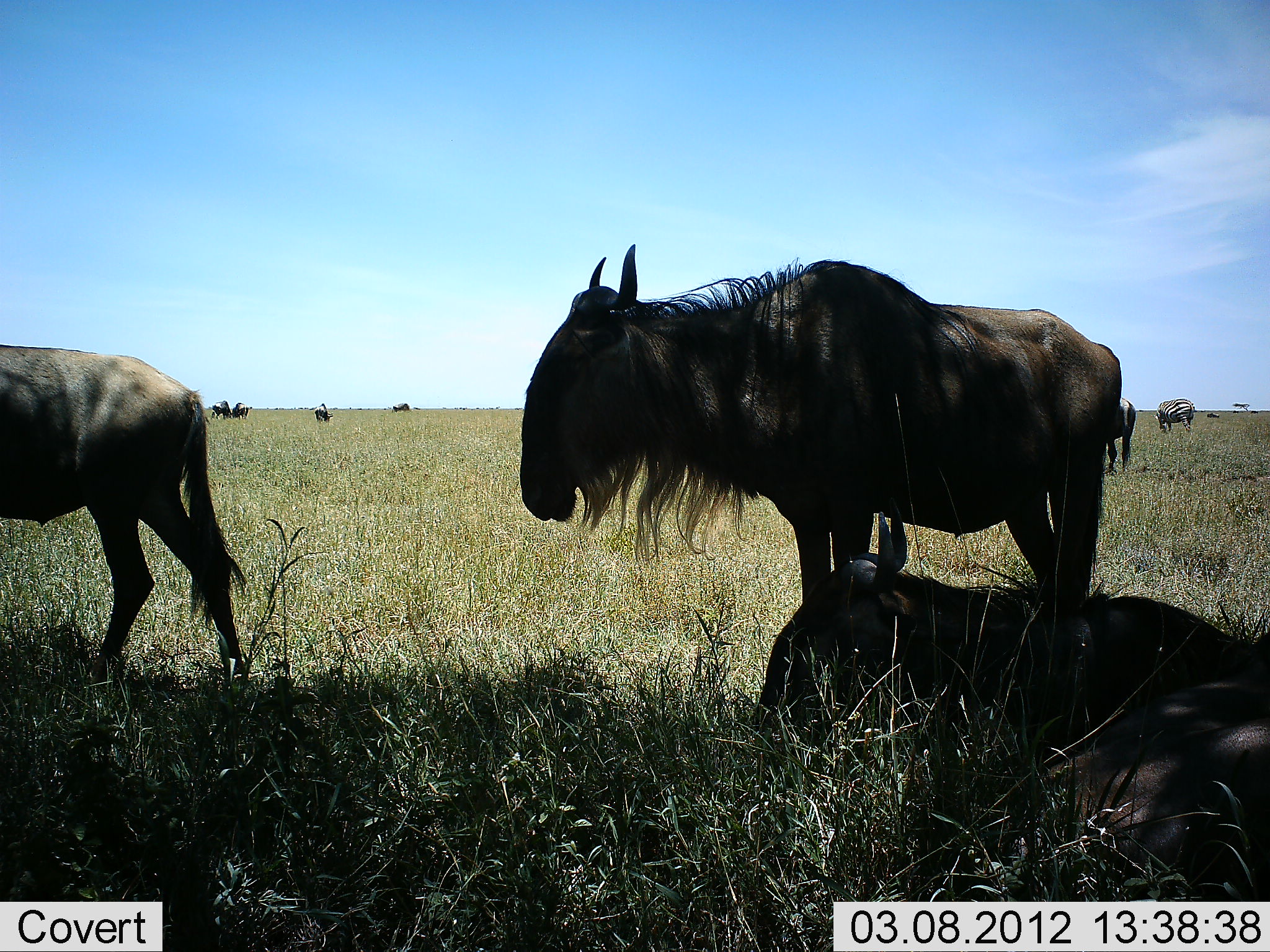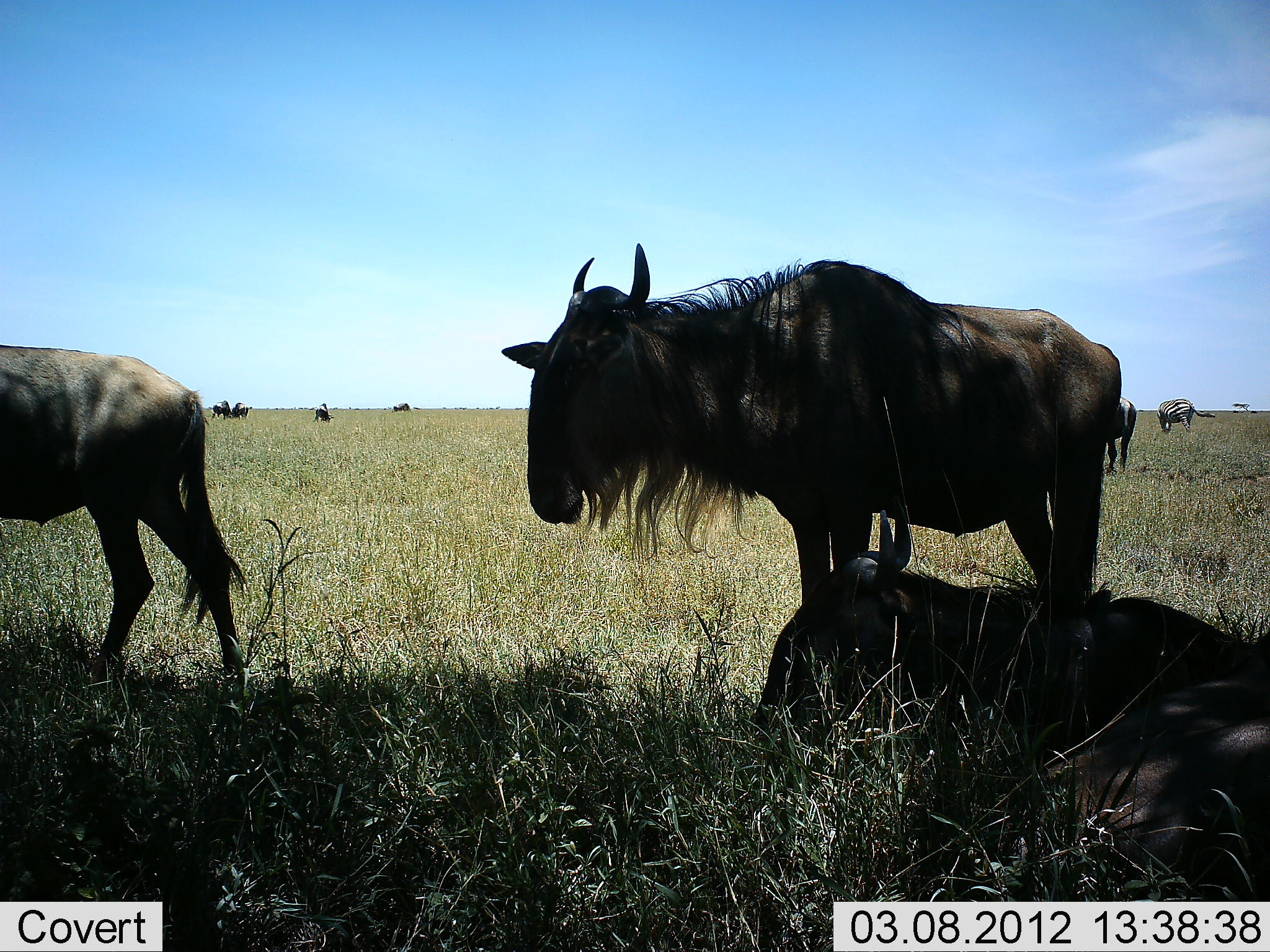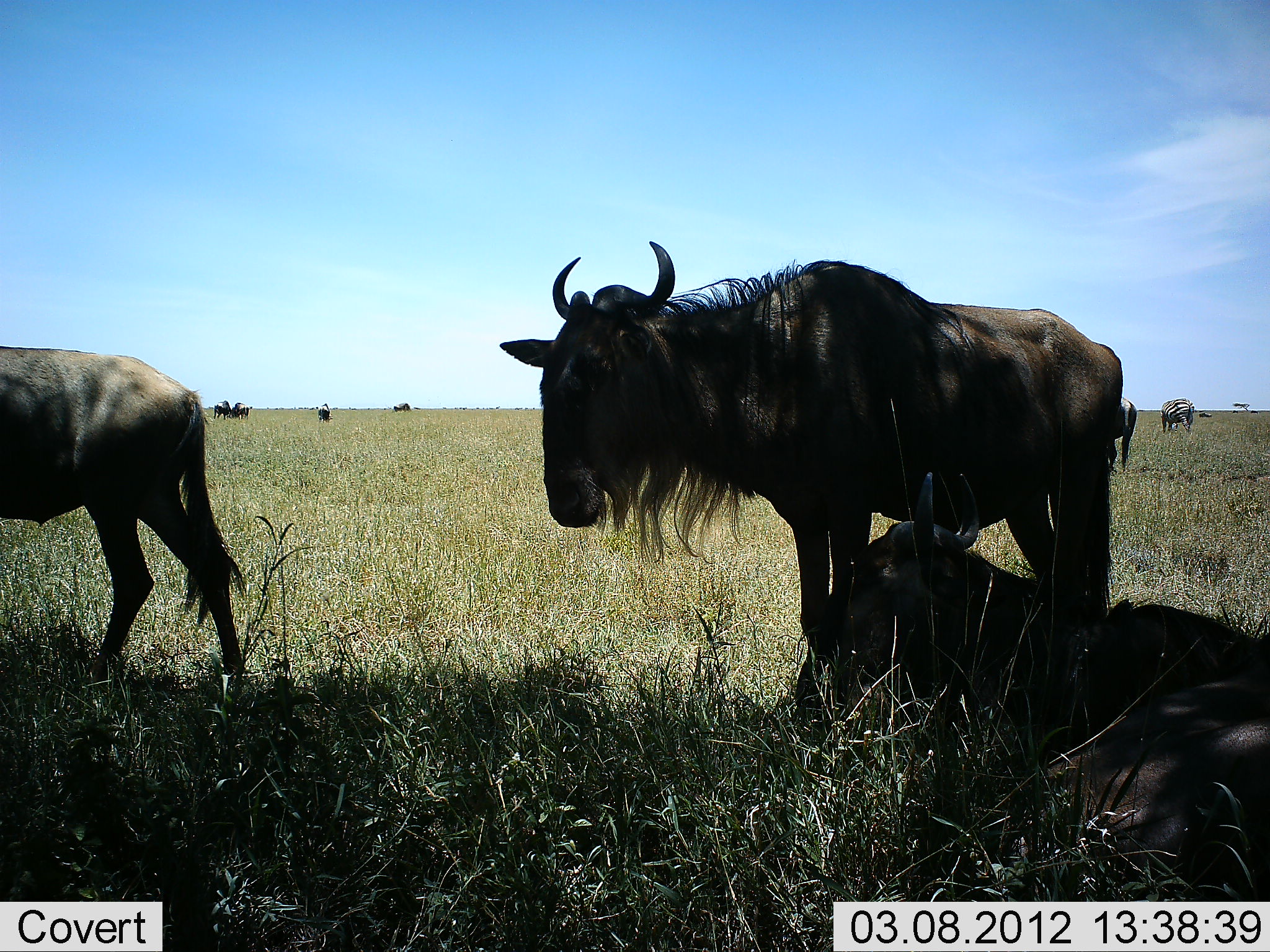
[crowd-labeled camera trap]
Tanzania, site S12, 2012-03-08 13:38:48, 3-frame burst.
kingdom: Animalia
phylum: Chordata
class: Mammalia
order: Artiodactyla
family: Bovidae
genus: Connochaetes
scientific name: Connochaetes taurinus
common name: blue wildebeest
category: wildebeest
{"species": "wildebeest (blue wildebeest) (Connochaetes taurinus)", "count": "8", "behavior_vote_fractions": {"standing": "73%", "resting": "88%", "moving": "12%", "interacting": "4%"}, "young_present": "0%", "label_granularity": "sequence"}